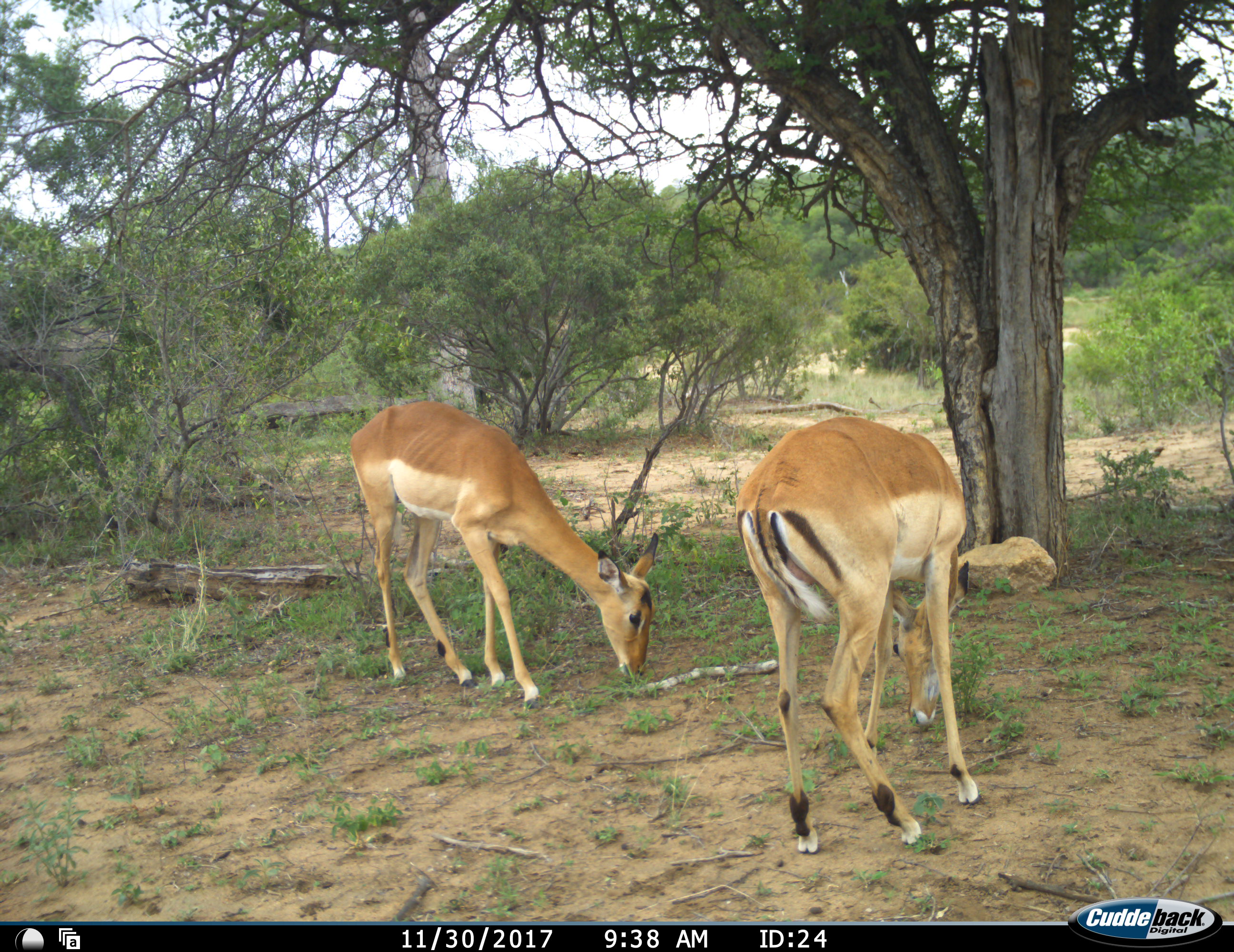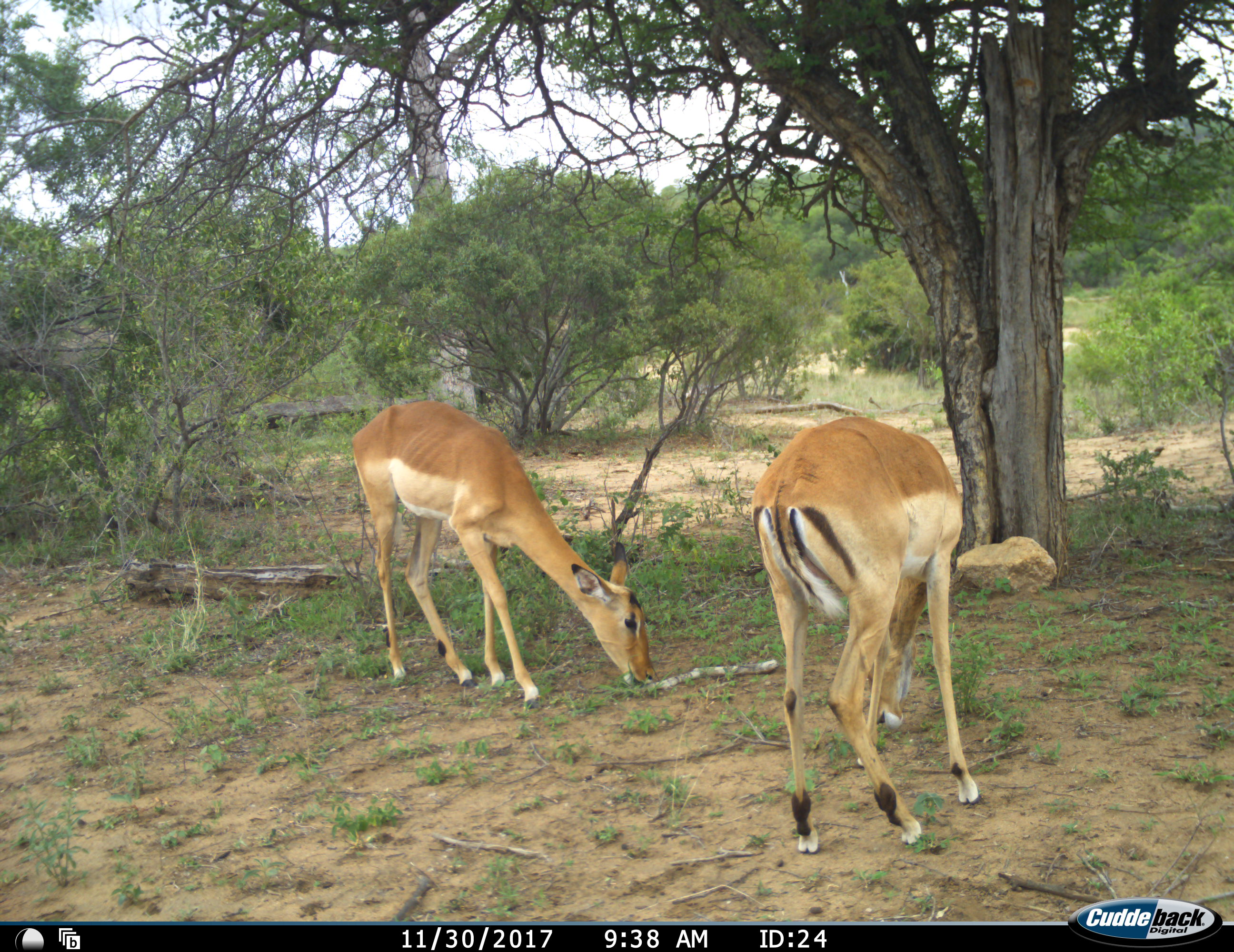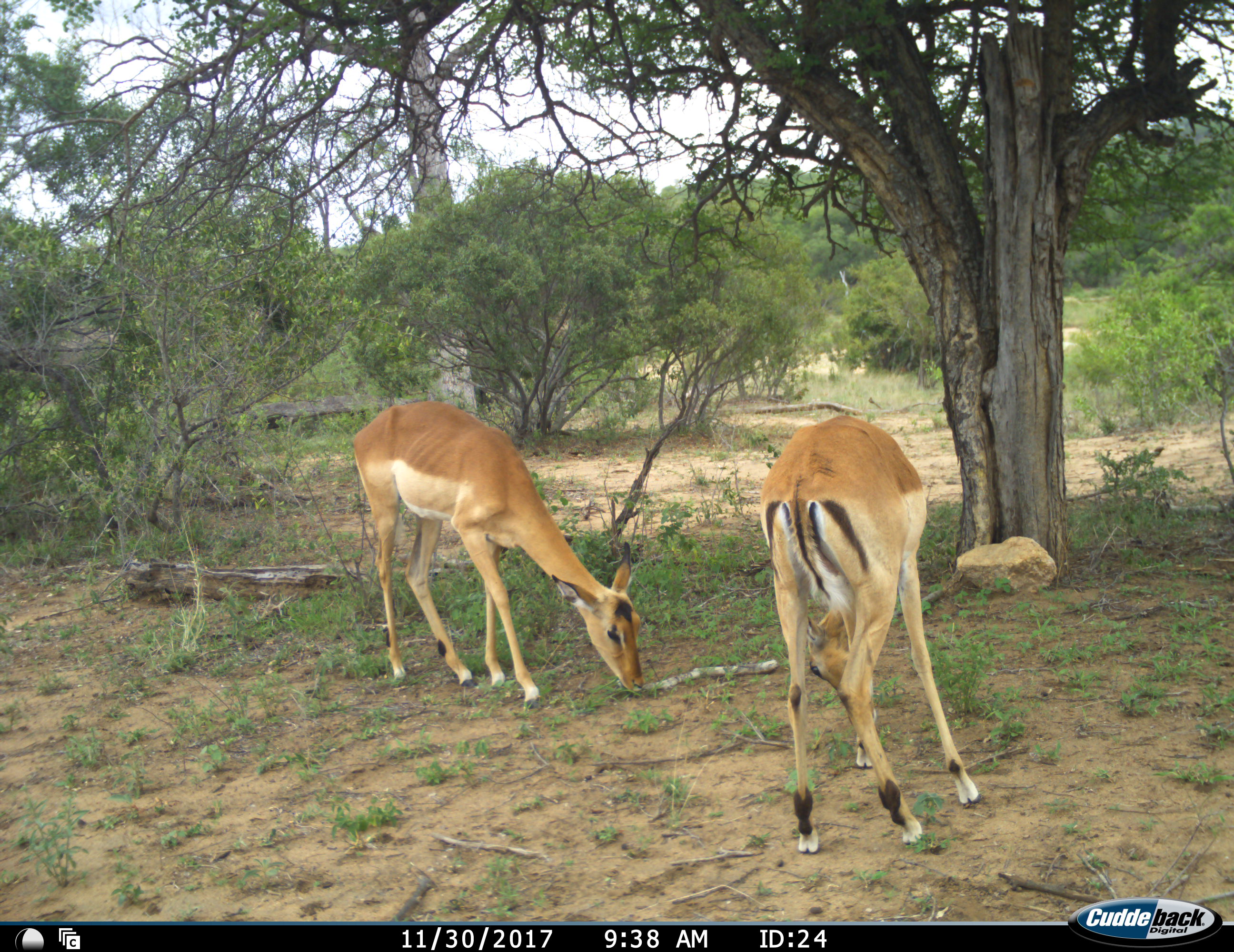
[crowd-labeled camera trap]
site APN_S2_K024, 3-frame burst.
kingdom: Animalia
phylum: Chordata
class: Mammalia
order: Artiodactyla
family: Bovidae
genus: Aepyceros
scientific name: Aepyceros melampus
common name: impala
Impala (Aepyceros melampus), count 2. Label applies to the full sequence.